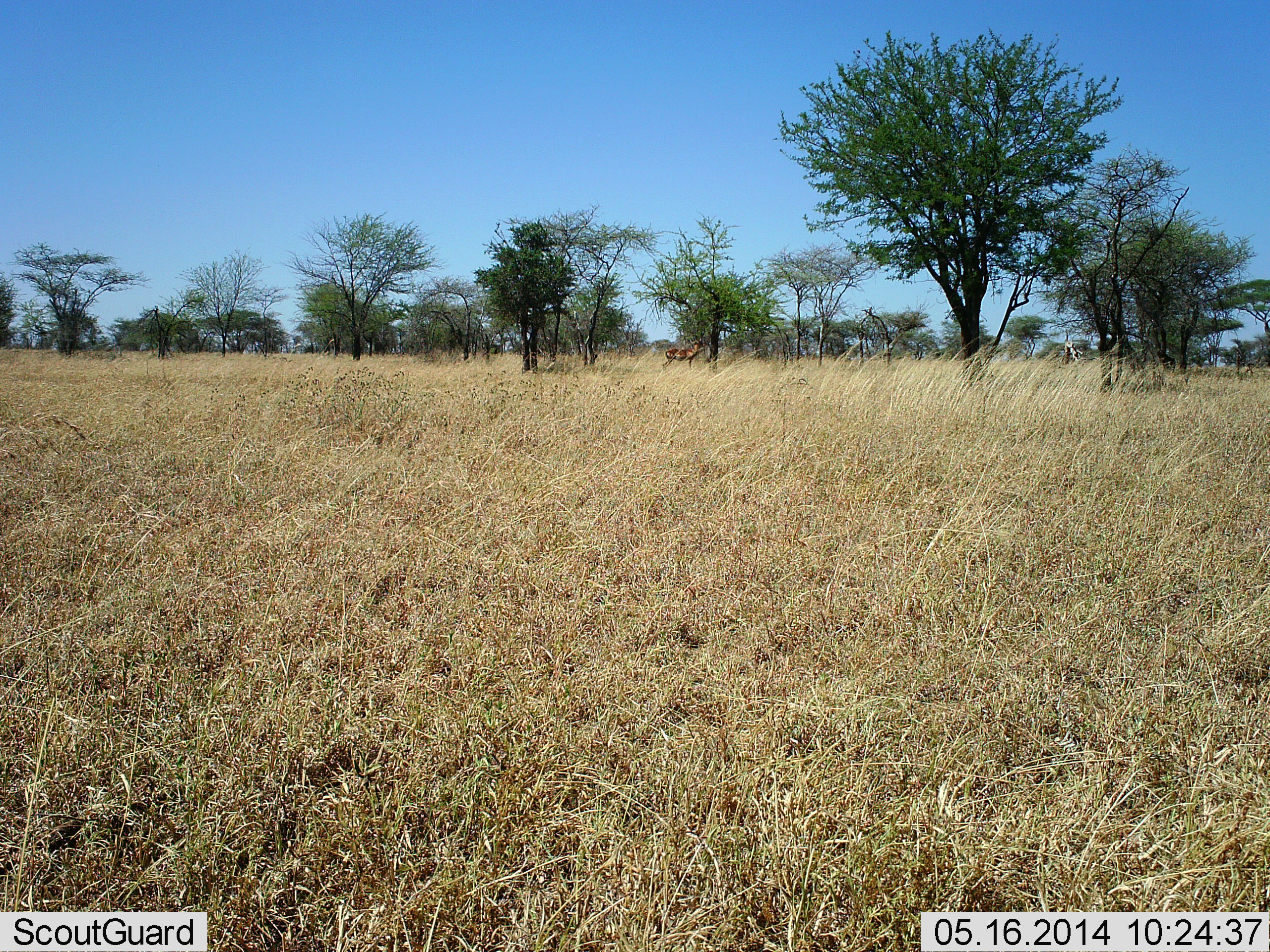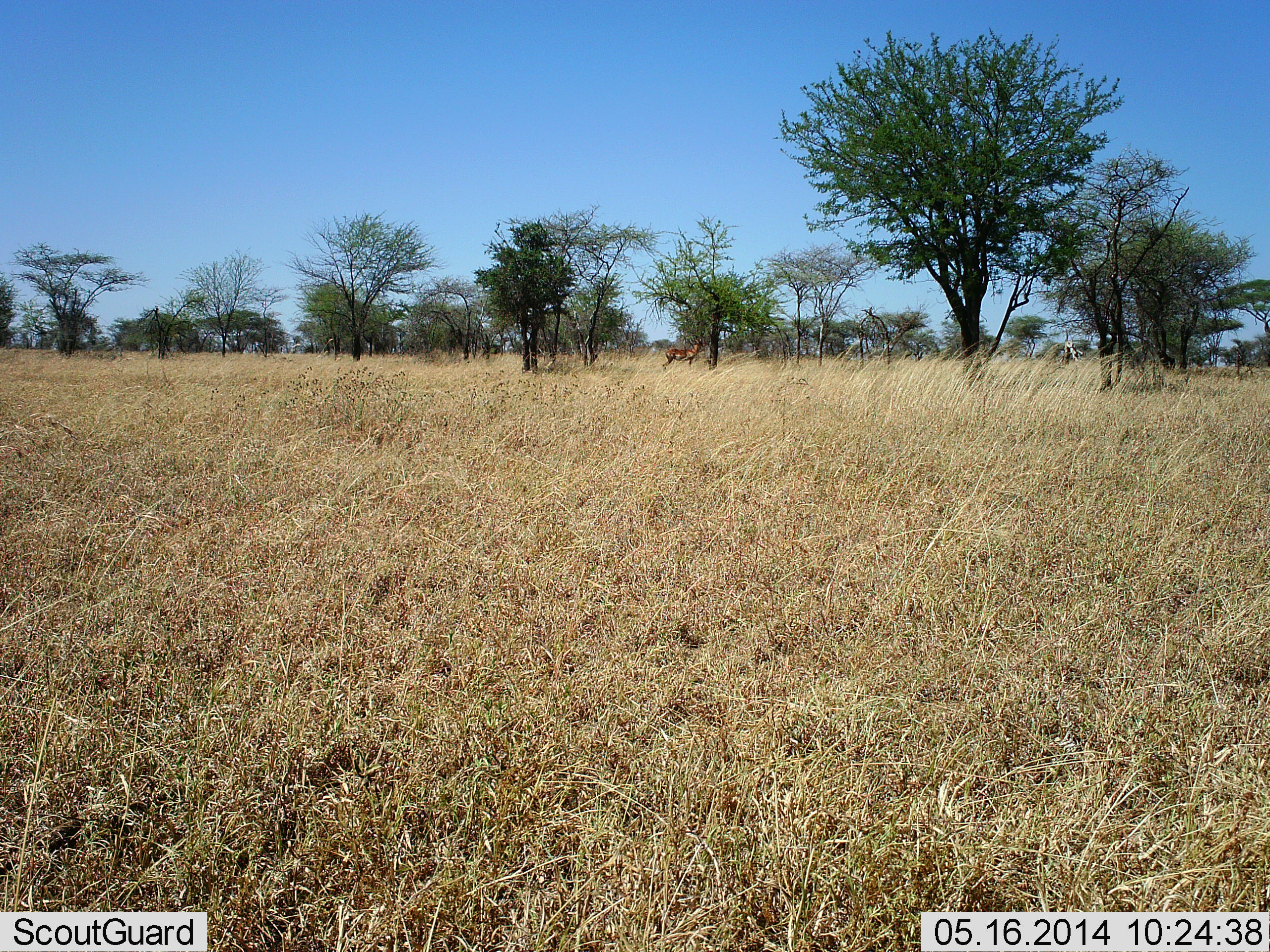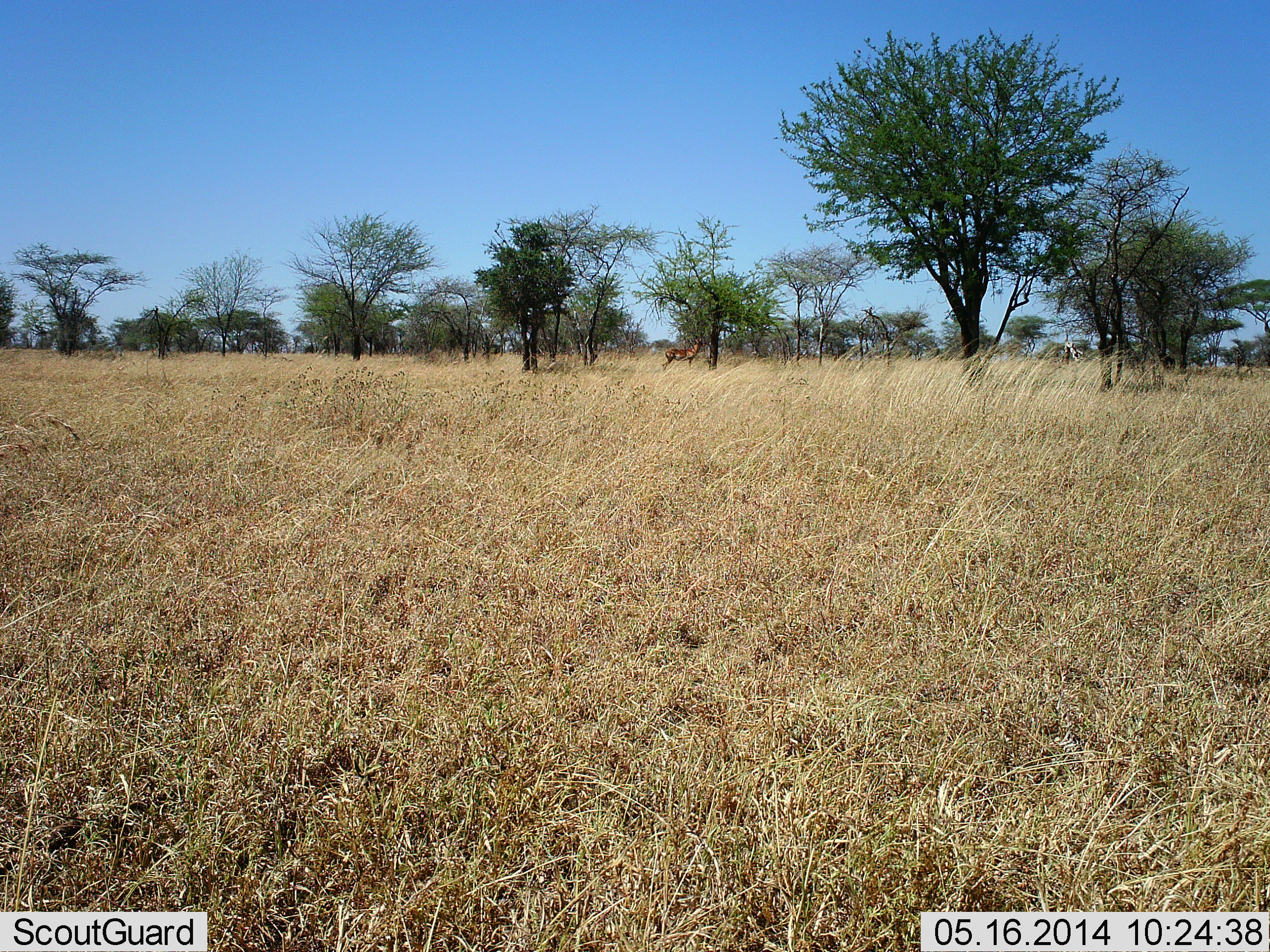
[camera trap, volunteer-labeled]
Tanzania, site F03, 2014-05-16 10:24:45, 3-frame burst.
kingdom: Animalia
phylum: Chordata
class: Mammalia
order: Artiodactyla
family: Bovidae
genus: Aepyceros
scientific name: Aepyceros melampus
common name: impala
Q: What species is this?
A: Impala (Aepyceros melampus).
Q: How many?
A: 1.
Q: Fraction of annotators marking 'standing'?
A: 100%.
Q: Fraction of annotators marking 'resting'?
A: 0%.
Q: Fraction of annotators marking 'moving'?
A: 0%.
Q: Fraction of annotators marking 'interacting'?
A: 10%.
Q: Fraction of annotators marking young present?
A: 0%.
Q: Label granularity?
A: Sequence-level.